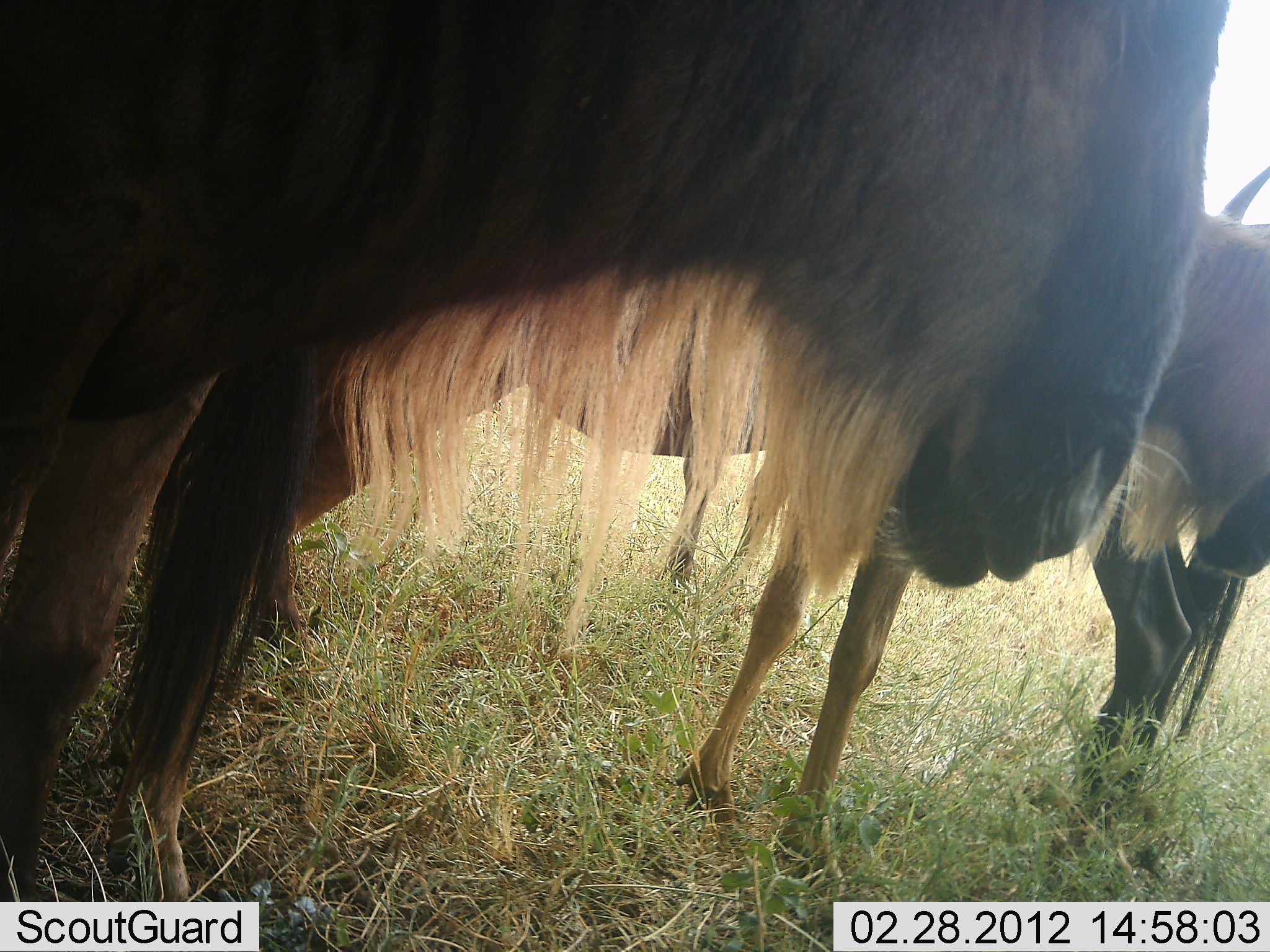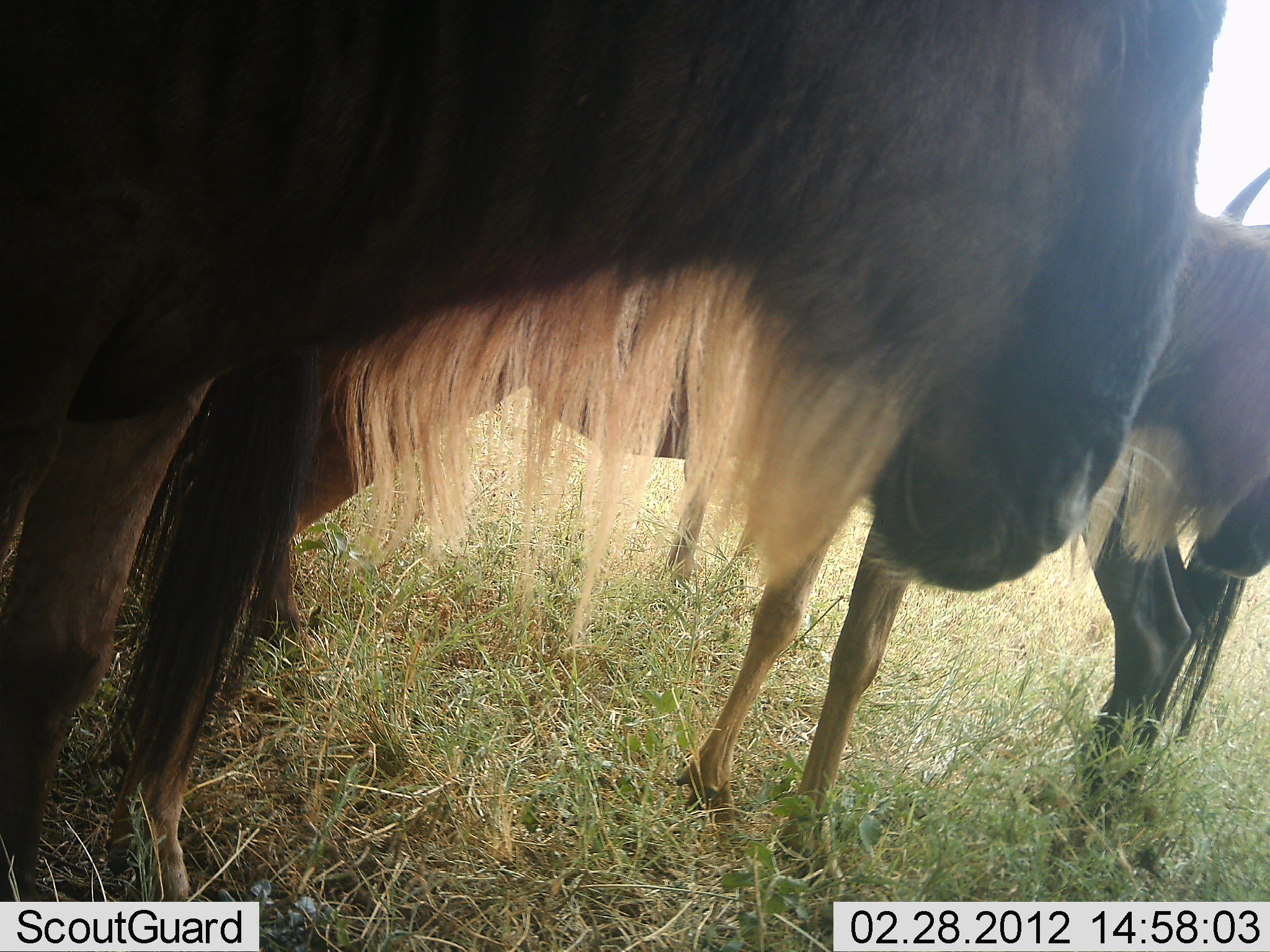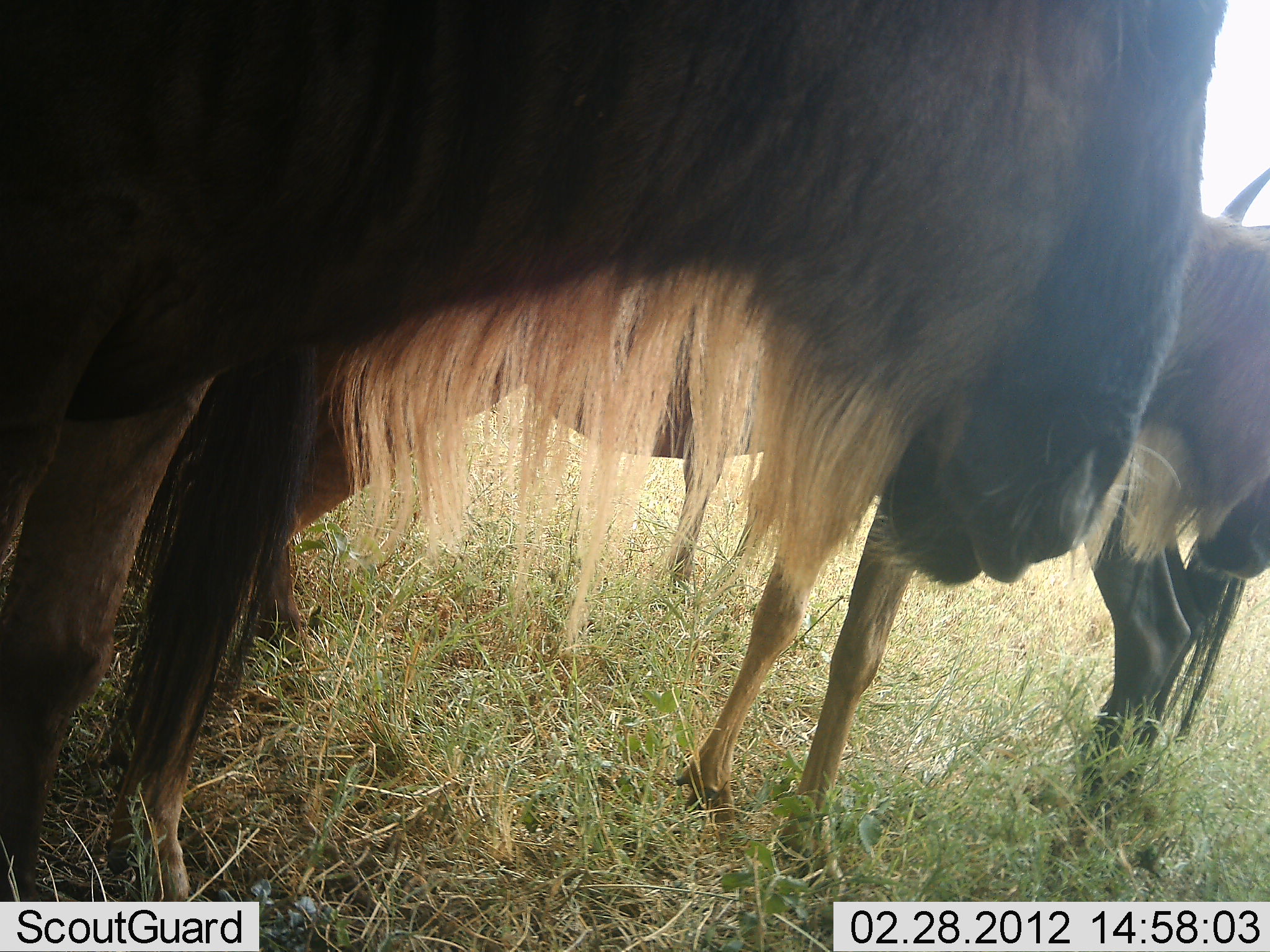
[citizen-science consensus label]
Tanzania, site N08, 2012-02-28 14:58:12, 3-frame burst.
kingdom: Animalia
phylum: Chordata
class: Mammalia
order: Artiodactyla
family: Bovidae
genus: Connochaetes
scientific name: Connochaetes taurinus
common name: blue wildebeest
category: wildebeest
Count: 3.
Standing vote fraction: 87%.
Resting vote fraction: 7%.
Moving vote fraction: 0%.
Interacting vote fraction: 0%.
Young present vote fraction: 0%.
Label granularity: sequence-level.